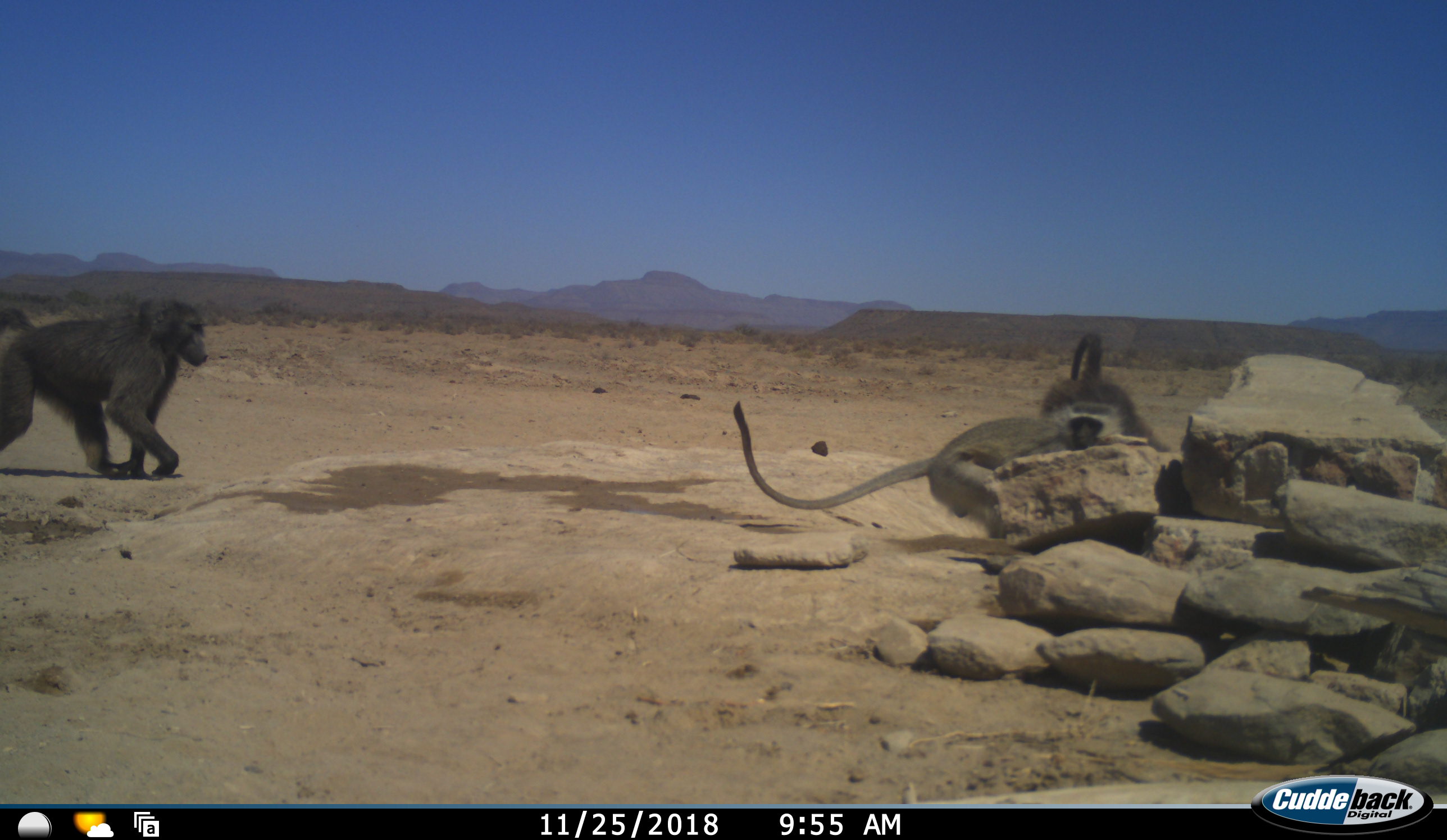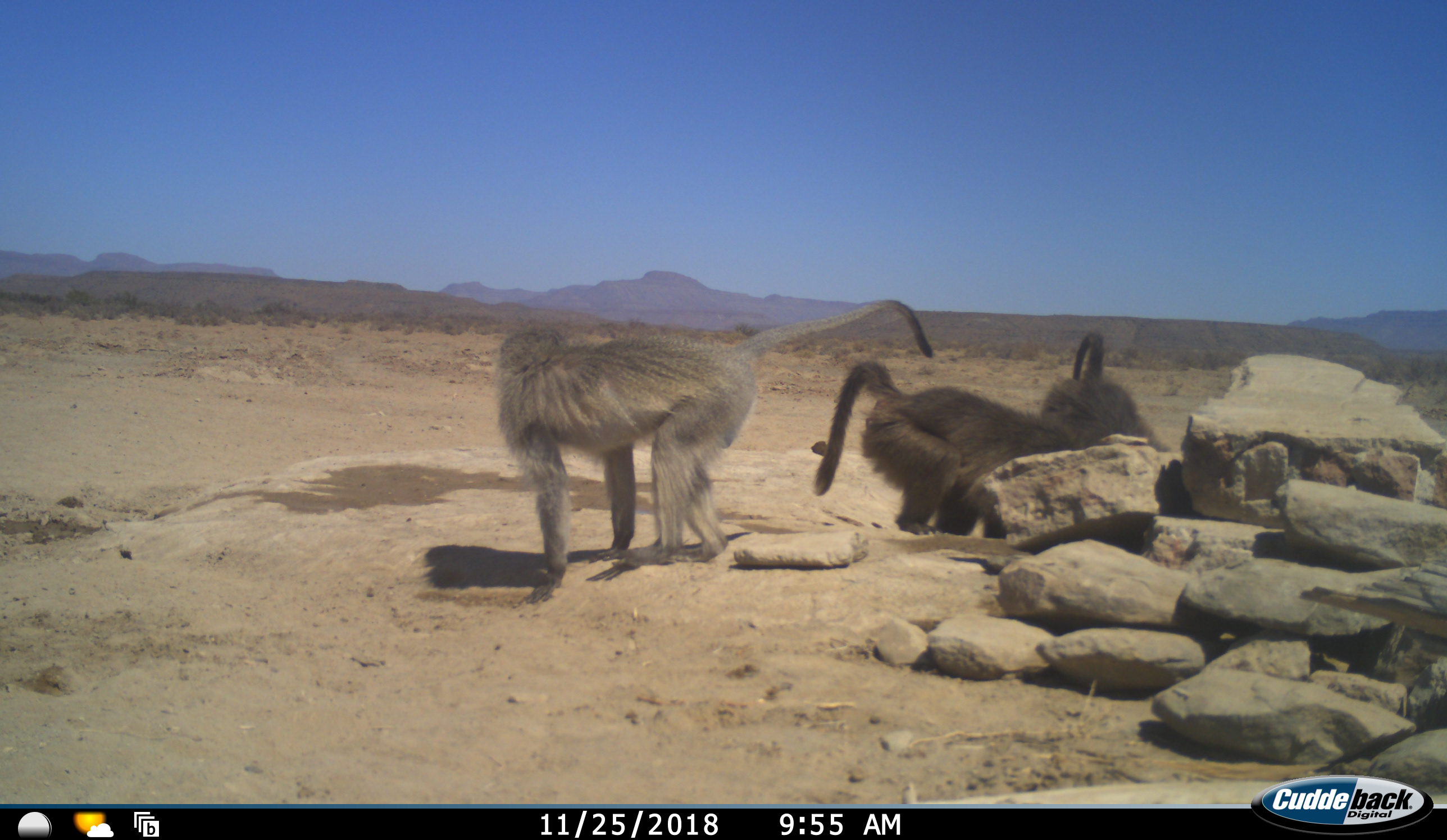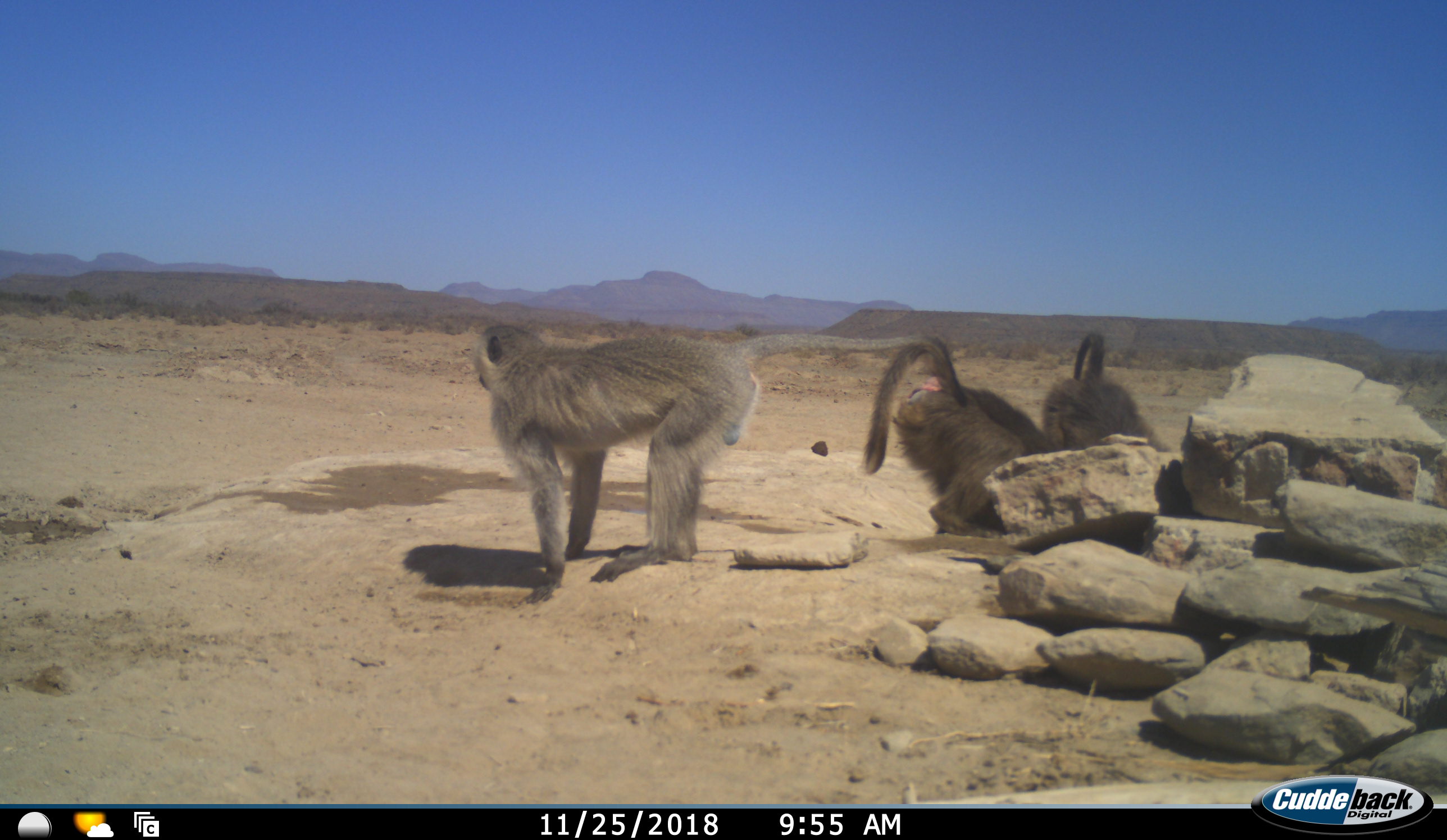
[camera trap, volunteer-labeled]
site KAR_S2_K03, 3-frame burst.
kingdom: Animalia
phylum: Chordata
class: Mammalia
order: Primates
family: Cercopithecidae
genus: Papio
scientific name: Papio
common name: baboon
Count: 2.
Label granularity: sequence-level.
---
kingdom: Animalia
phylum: Chordata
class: Mammalia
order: Primates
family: Cercopithecidae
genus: Chlorocebus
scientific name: Chlorocebus pygerythrus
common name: vervet monkey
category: monkeyvervet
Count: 1.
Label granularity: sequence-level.